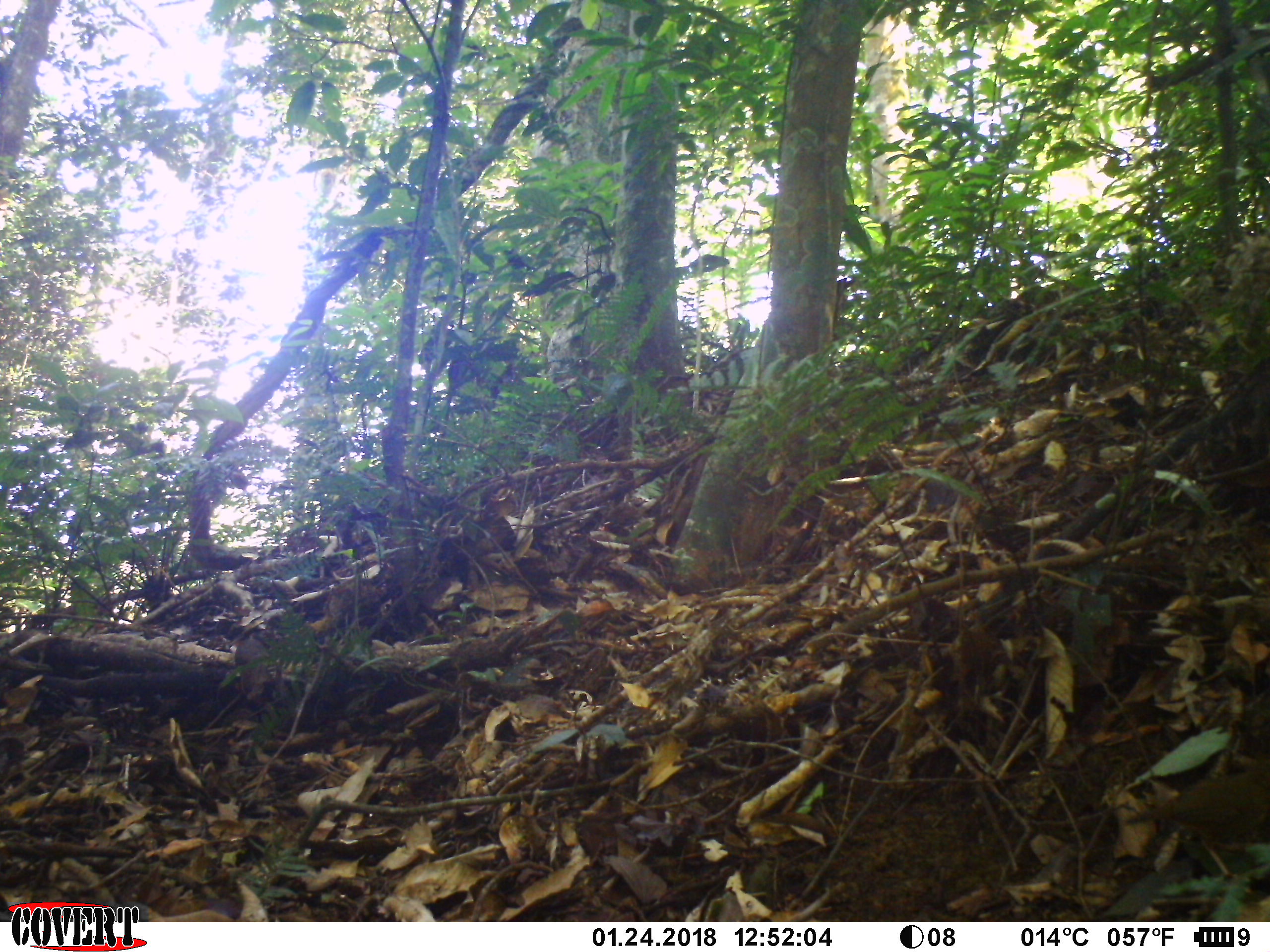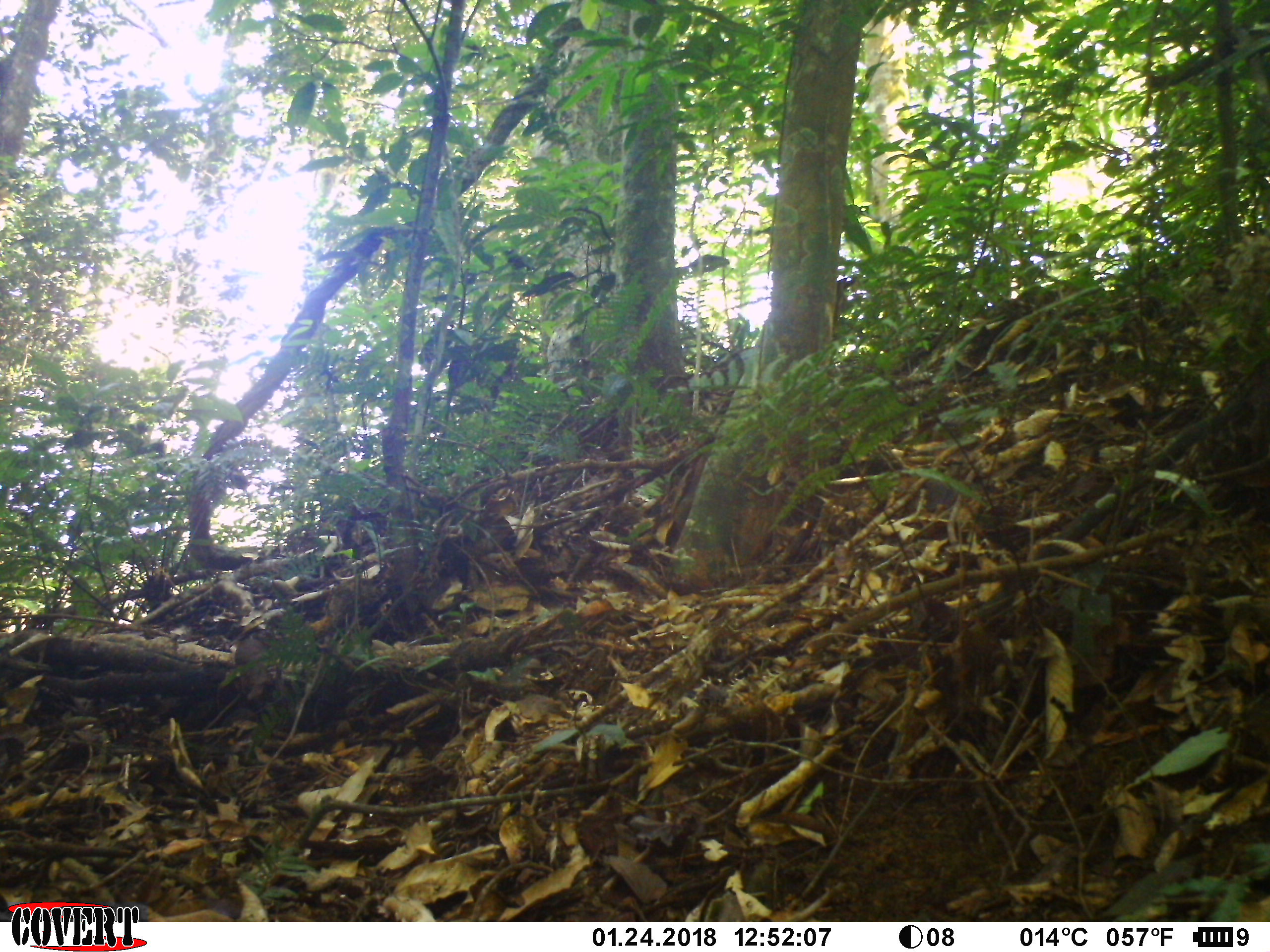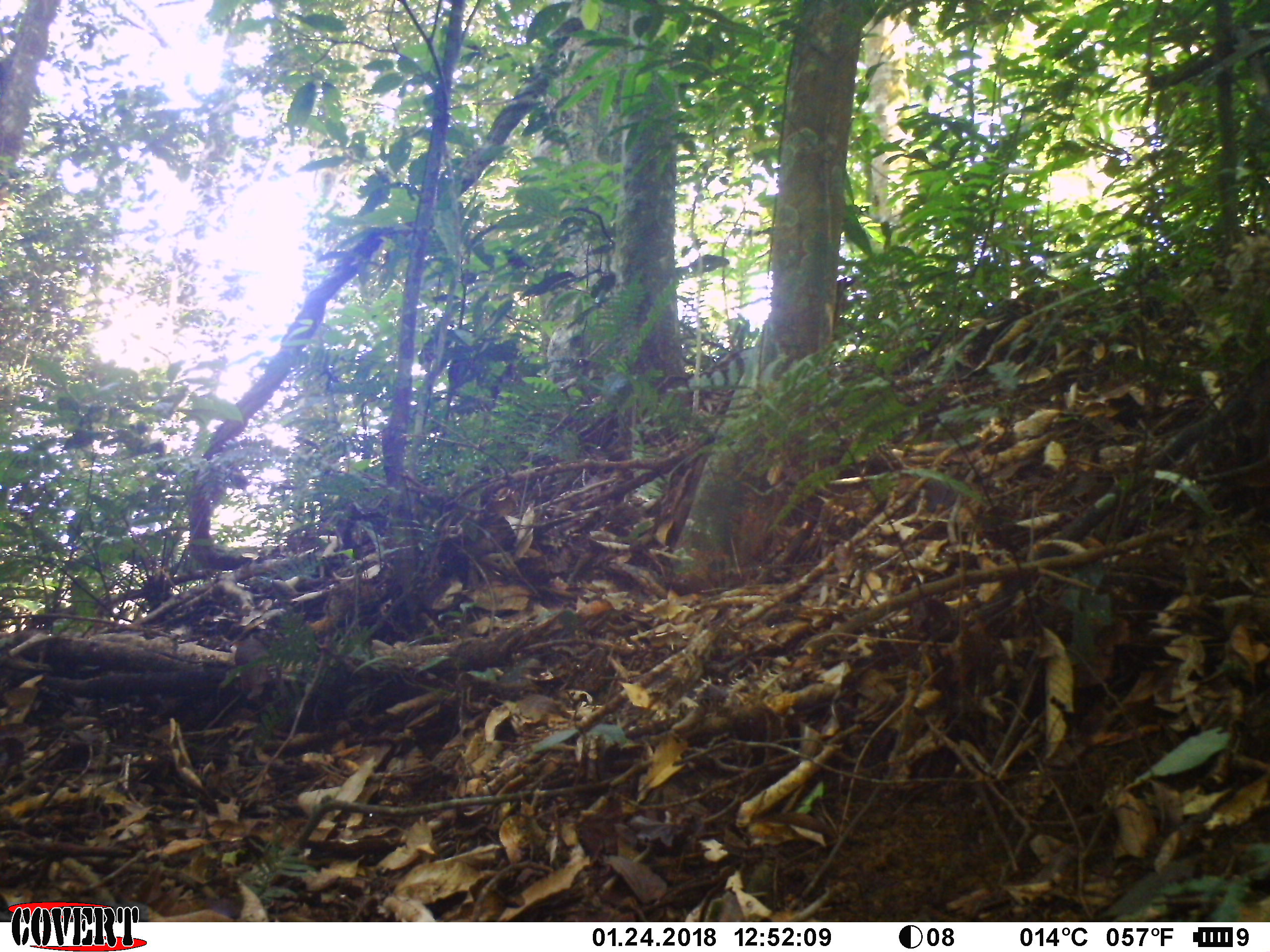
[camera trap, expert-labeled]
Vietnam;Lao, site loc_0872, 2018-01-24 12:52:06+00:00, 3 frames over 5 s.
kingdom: Animalia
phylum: Chordata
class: Aves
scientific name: Aves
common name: bird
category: unidentified bird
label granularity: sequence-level